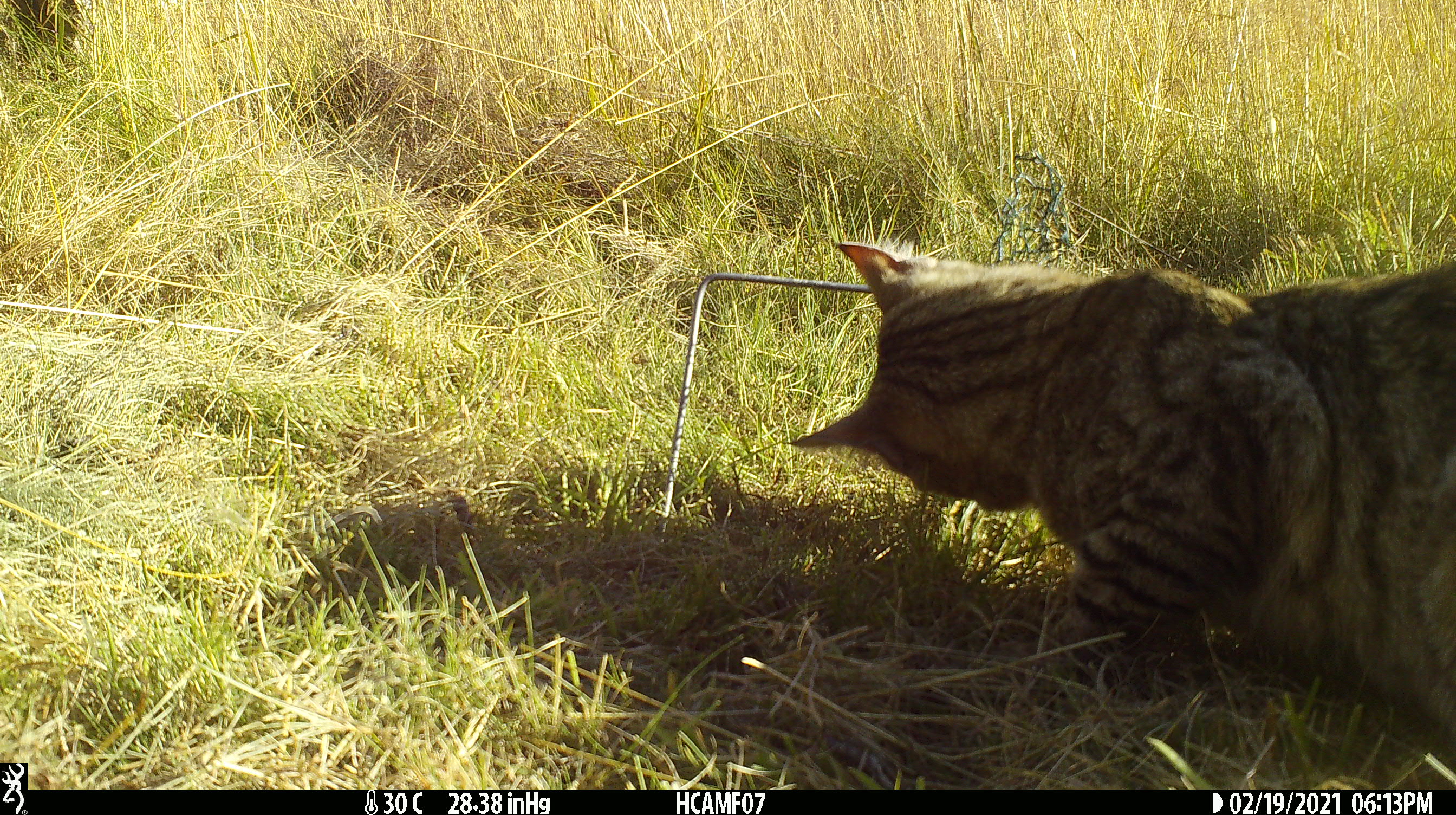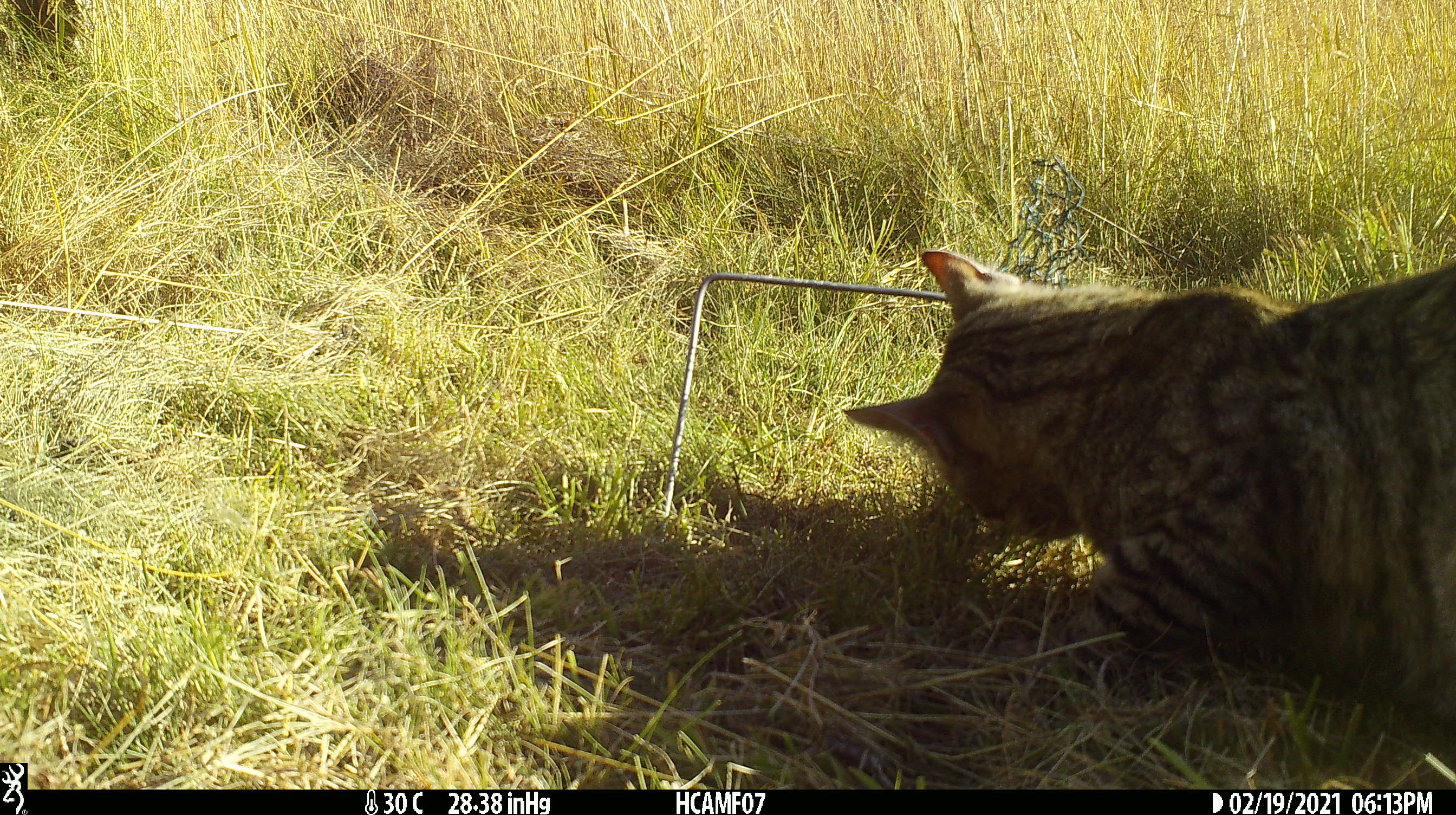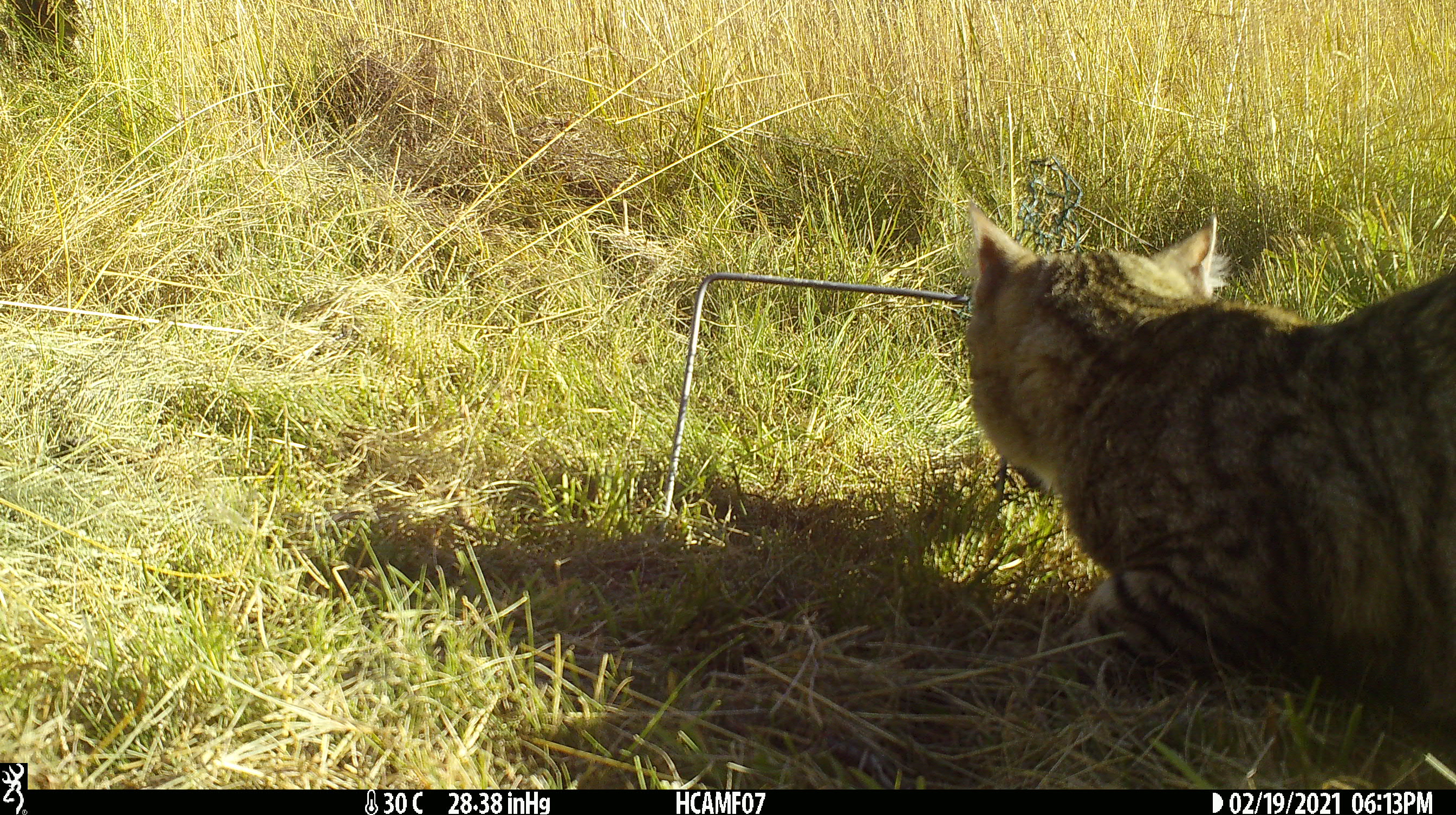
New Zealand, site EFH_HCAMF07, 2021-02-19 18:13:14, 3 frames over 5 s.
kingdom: Animalia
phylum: Chordata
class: Mammalia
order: Carnivora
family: Felidae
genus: Felis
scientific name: Felis catus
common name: domestic cat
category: cat